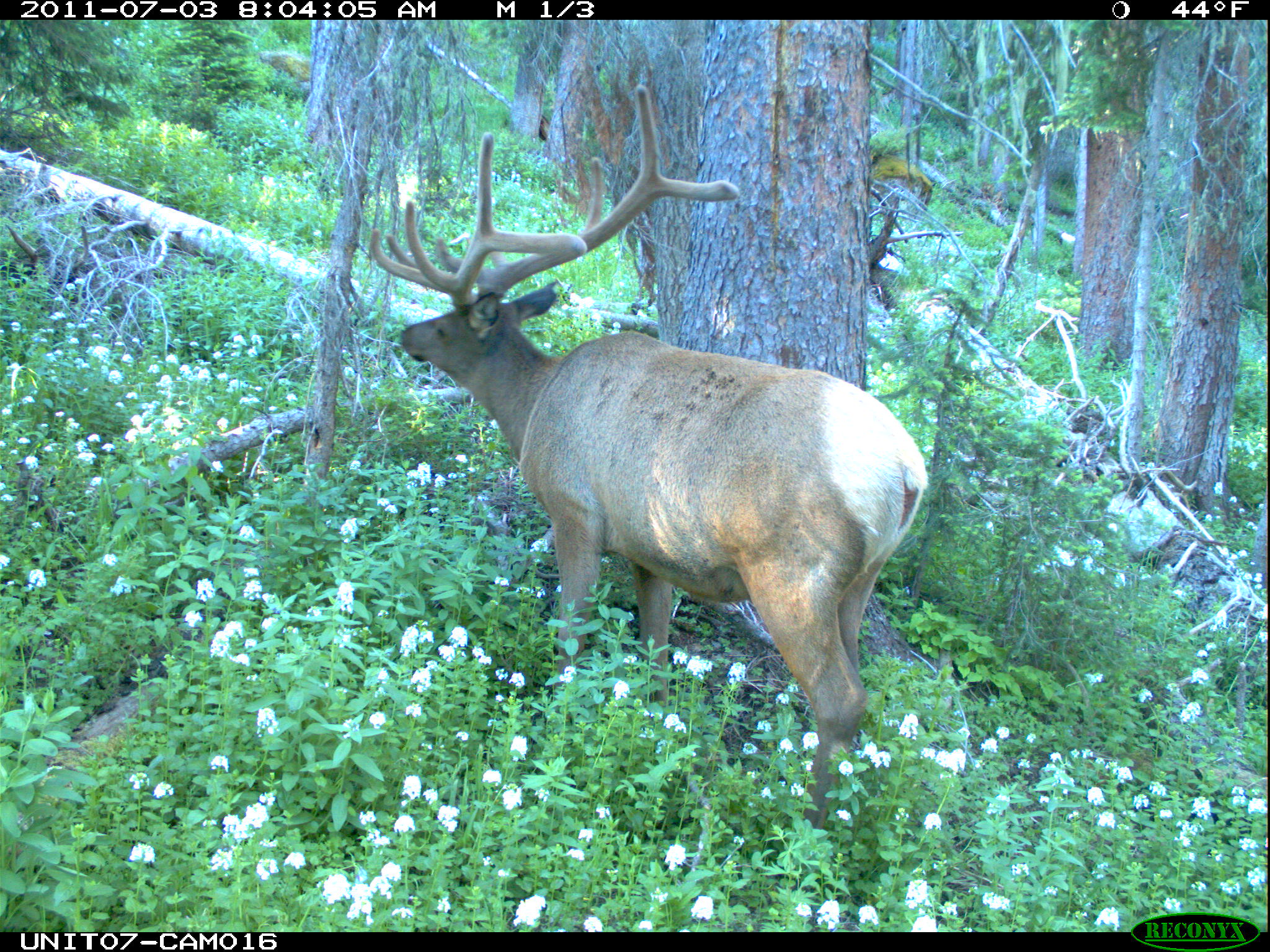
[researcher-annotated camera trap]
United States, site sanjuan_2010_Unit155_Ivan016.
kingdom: Animalia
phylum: Chordata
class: Mammalia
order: Artiodactyla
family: Cervidae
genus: Cervus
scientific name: Cervus elaphus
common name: red deer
Cervus elaphus (red deer).